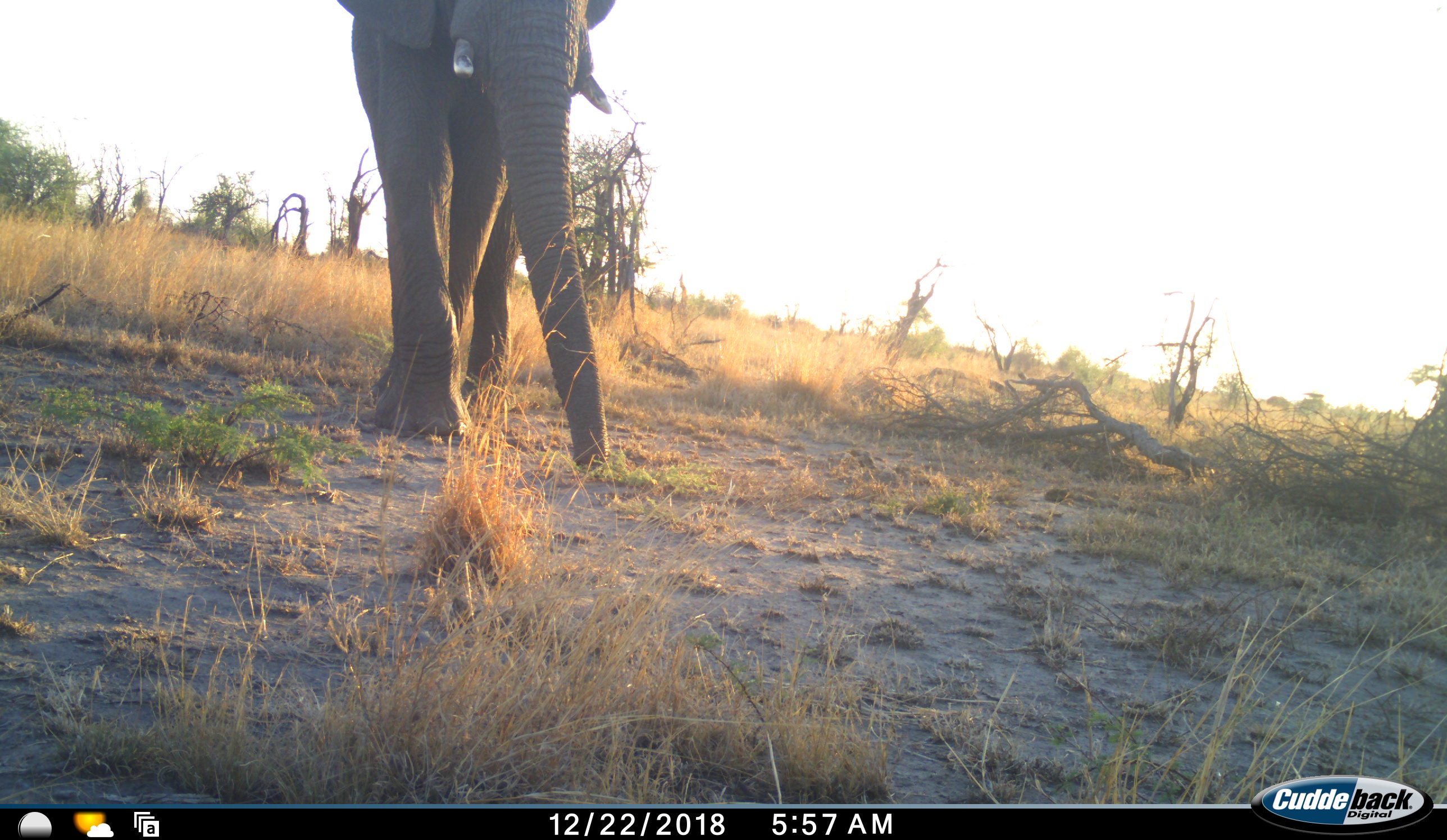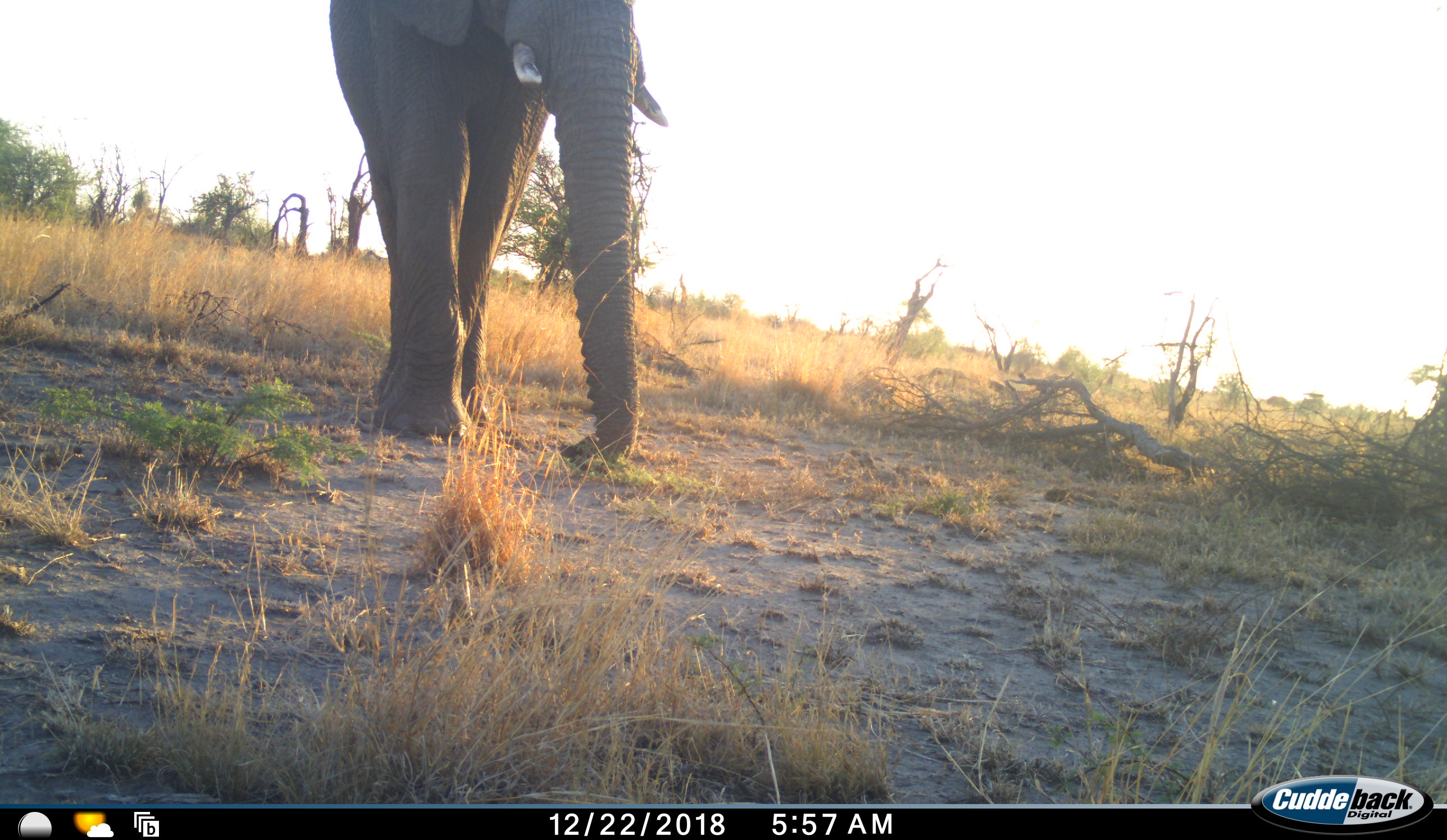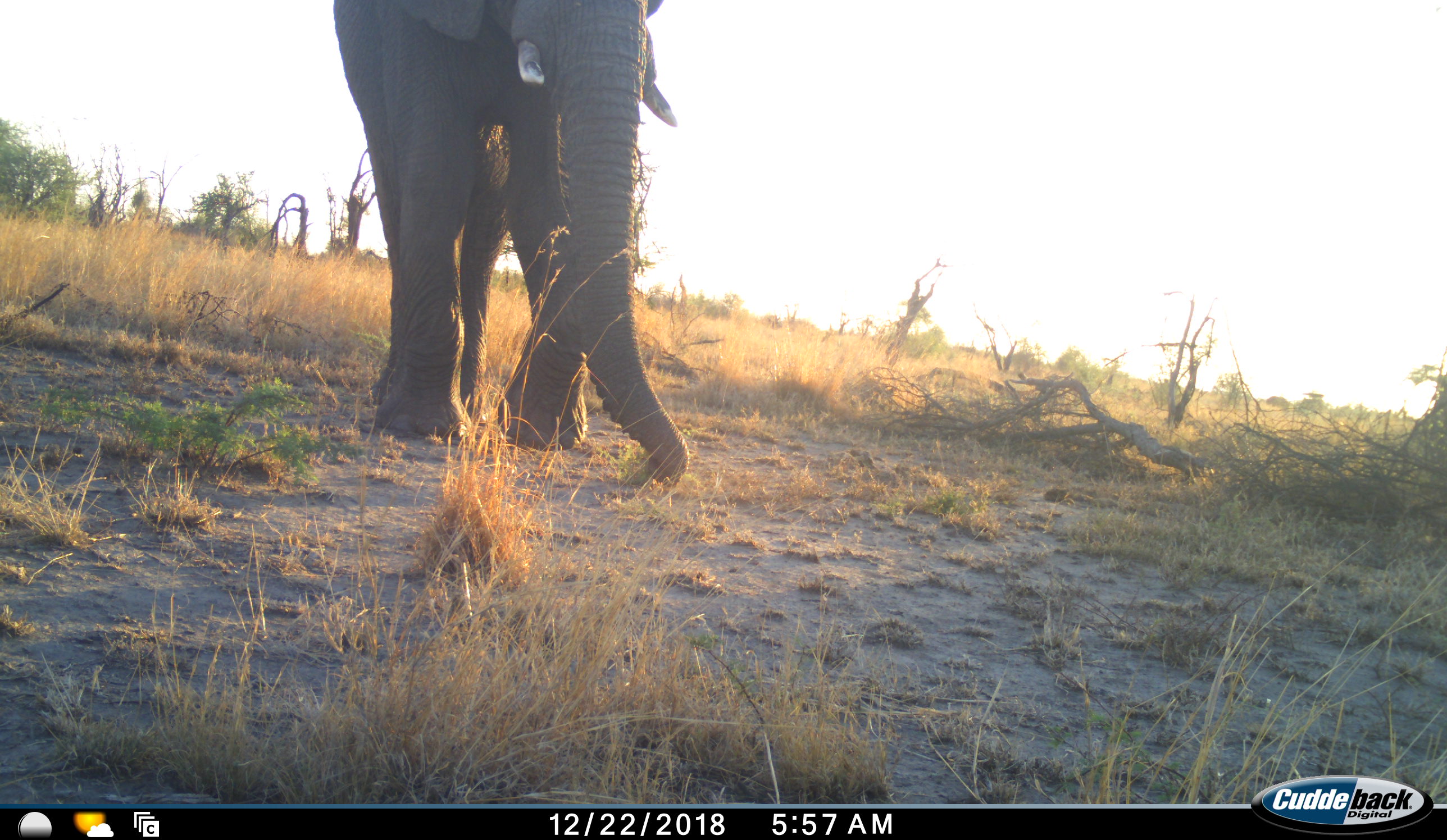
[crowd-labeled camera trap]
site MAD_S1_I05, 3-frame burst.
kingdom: Animalia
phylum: Chordata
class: Mammalia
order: Proboscidea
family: Elephantidae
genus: Loxodonta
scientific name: Loxodonta africana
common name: african bush elephant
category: elephant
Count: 1.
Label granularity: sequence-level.